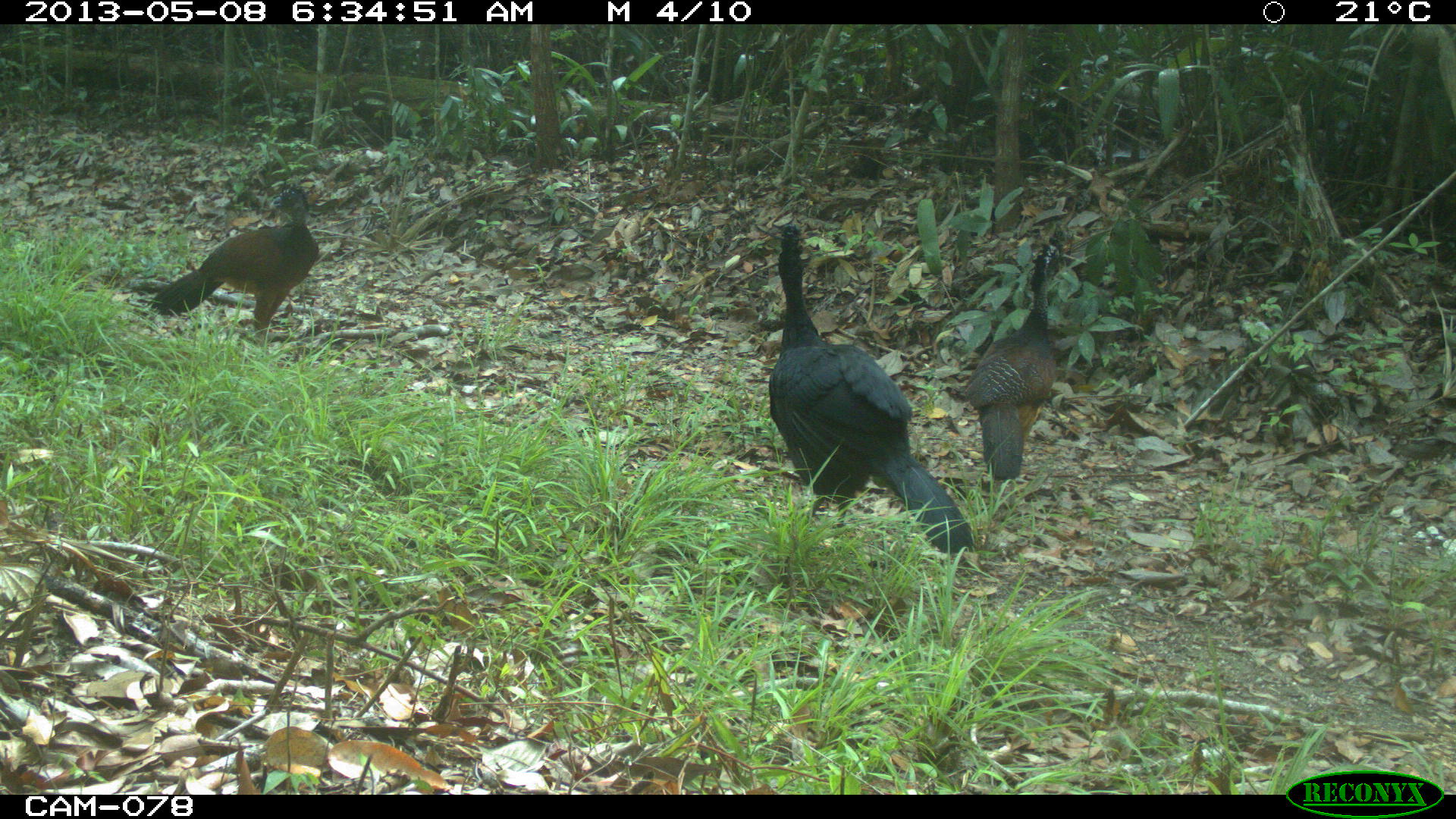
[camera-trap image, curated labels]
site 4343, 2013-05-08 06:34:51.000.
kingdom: Animalia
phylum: Chordata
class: Aves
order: Galliformes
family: Cracidae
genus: Crax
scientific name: Crax rubra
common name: great curassow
Crax rubra (great curassow), count 3.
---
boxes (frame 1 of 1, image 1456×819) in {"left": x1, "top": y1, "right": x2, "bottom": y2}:
crax rubra: {"left": 766, "top": 220, "right": 977, "bottom": 554}; {"left": 146, "top": 179, "right": 319, "bottom": 345}; {"left": 964, "top": 235, "right": 1060, "bottom": 480}